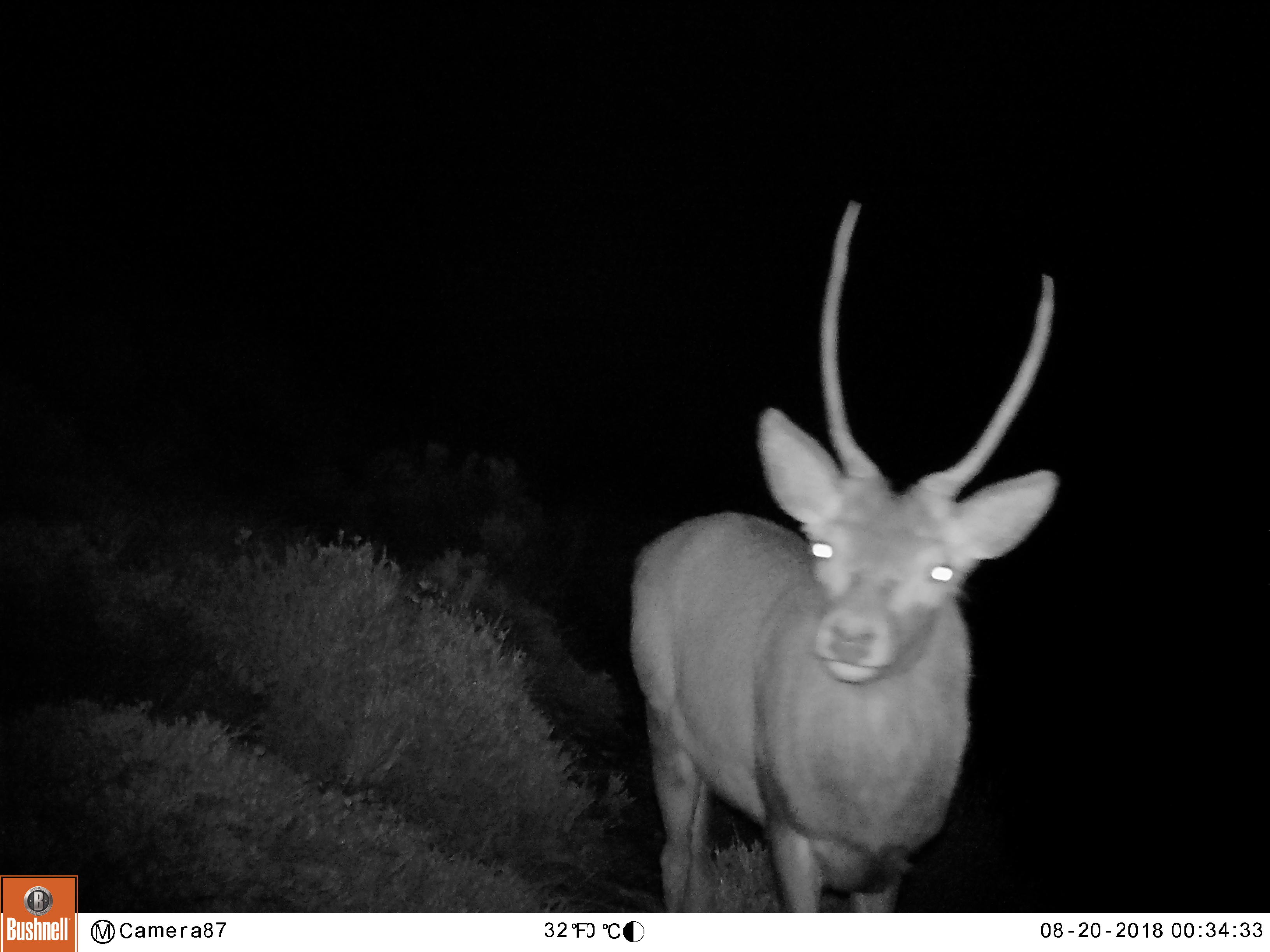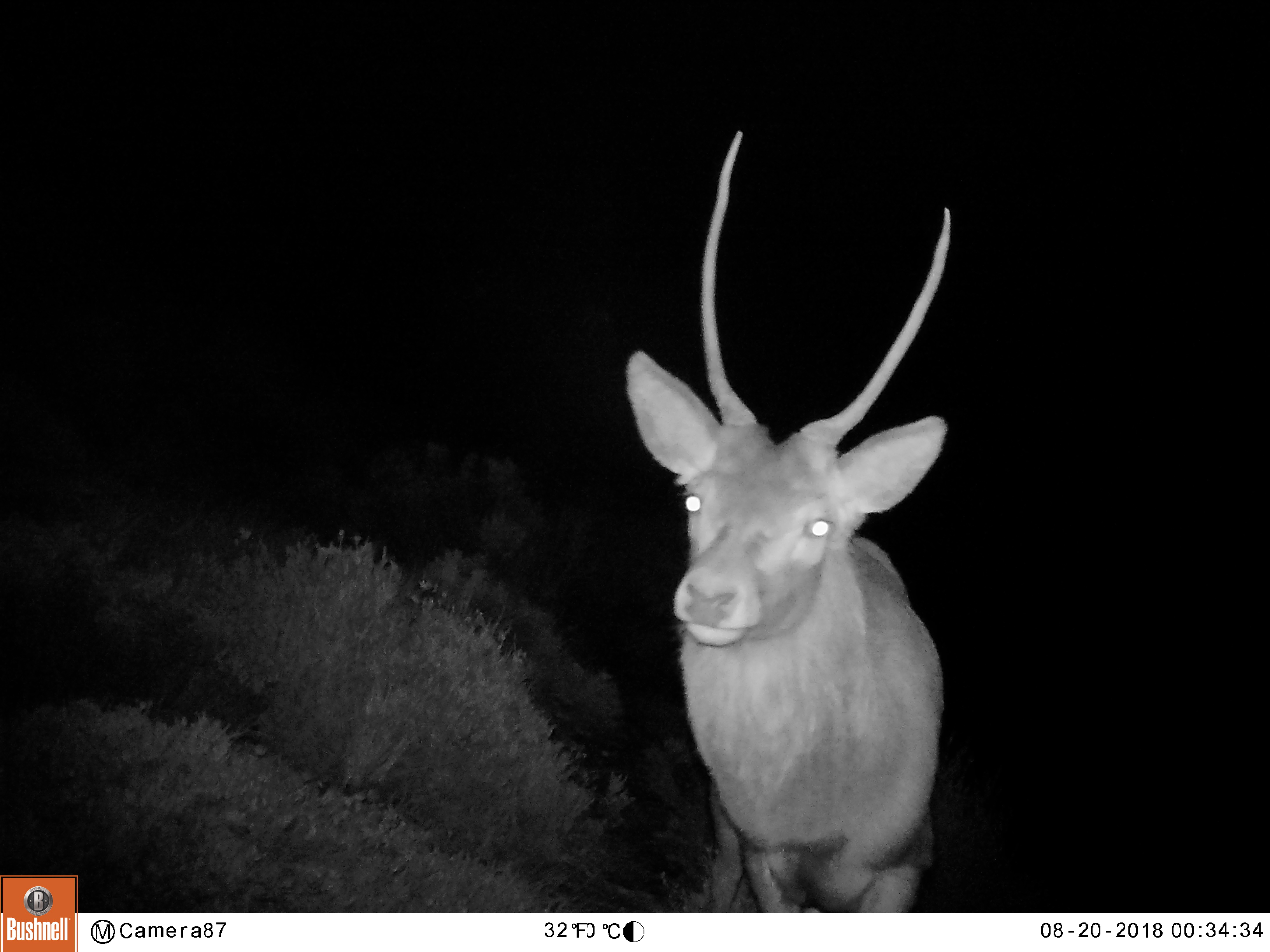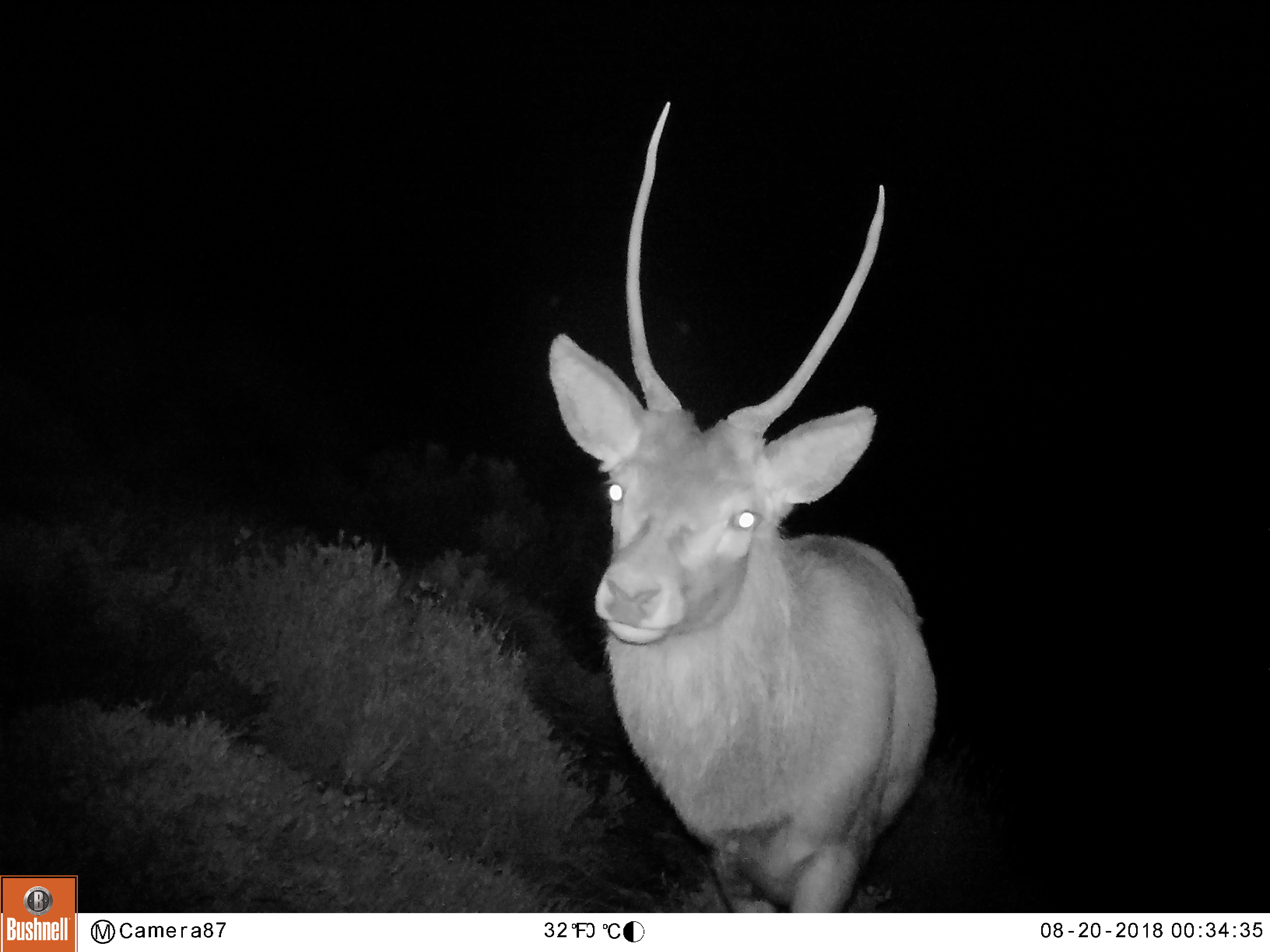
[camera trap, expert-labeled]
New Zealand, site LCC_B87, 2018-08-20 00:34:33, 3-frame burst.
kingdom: Animalia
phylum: Chordata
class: Mammalia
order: Artiodactyla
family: Cervidae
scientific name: Cervidae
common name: deer